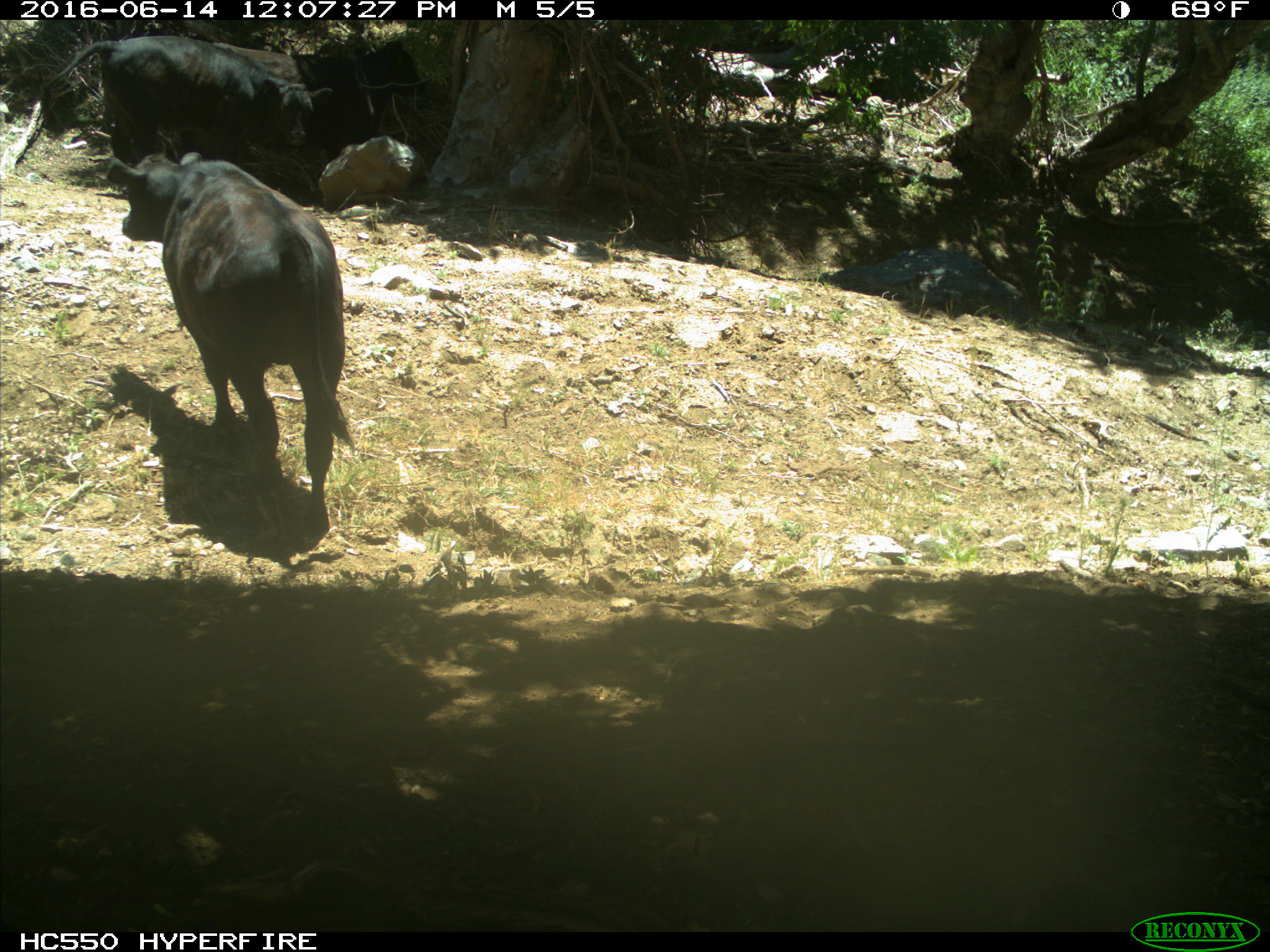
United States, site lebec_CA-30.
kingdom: Animalia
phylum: Chordata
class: Mammalia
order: Artiodactyla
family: Bovidae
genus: Bos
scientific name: Bos taurus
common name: domestic cow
Bos taurus (domestic cow).